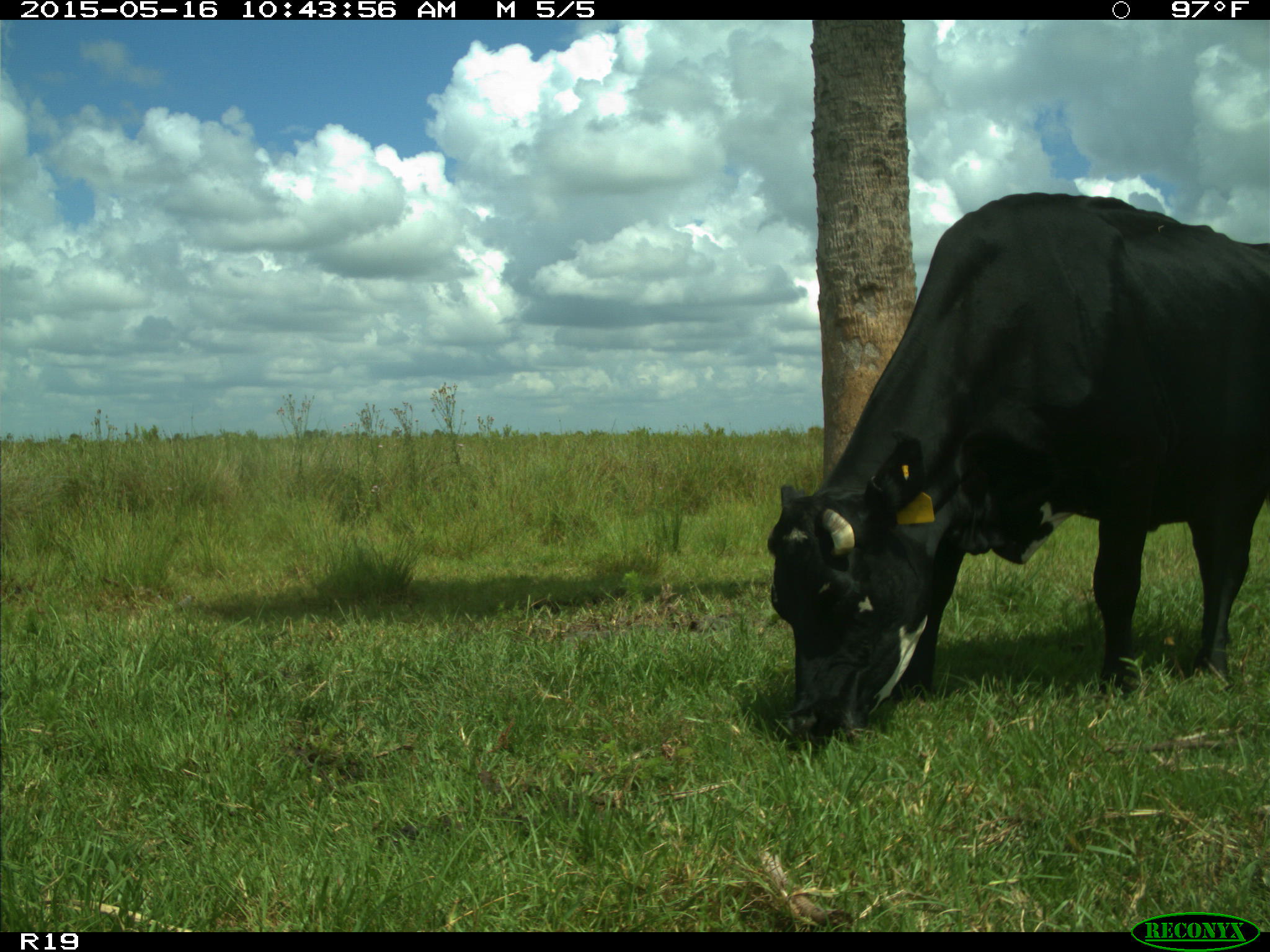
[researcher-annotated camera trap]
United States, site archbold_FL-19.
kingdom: Animalia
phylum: Chordata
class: Mammalia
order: Artiodactyla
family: Bovidae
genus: Bos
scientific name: Bos taurus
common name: domestic cow